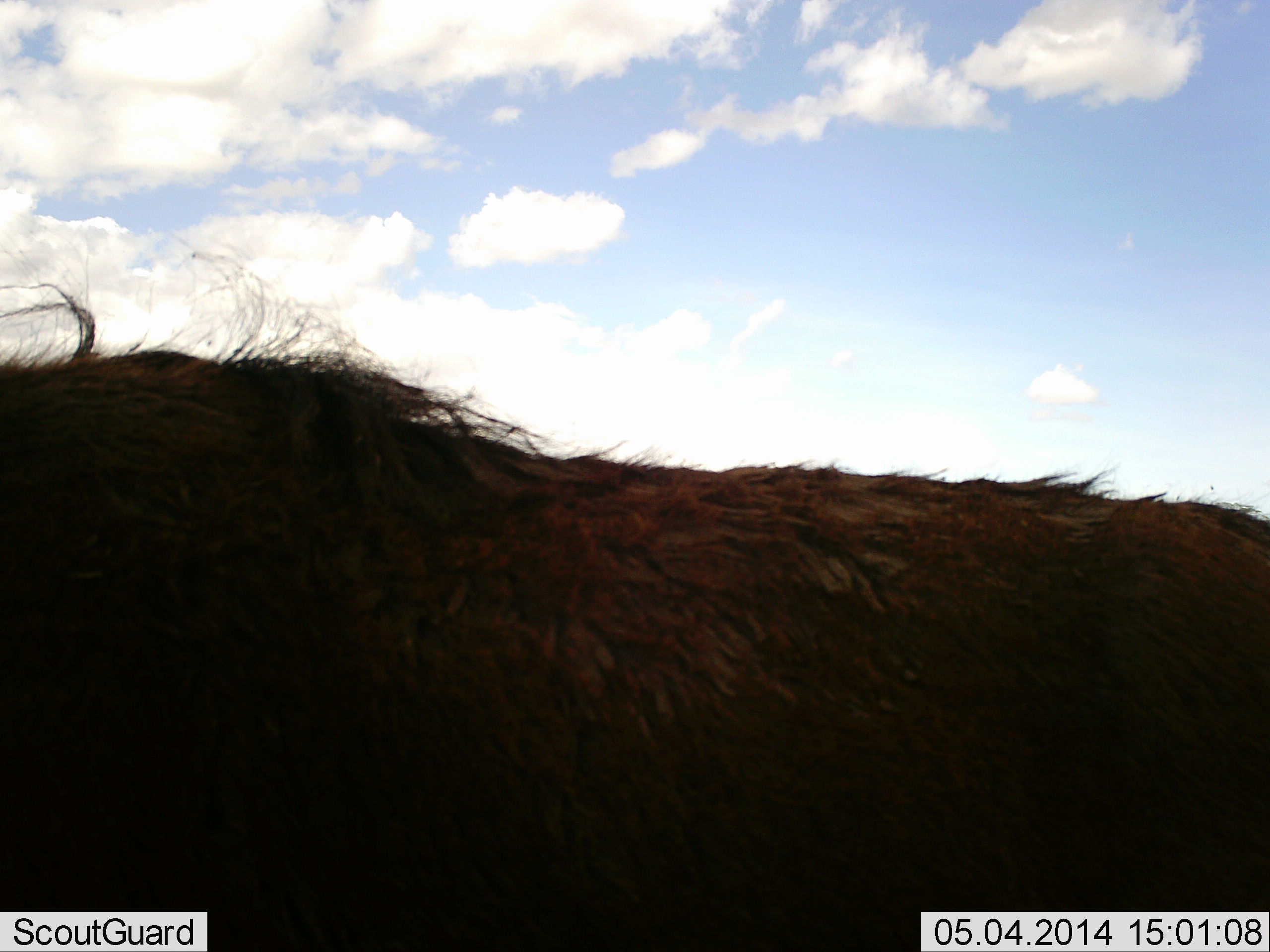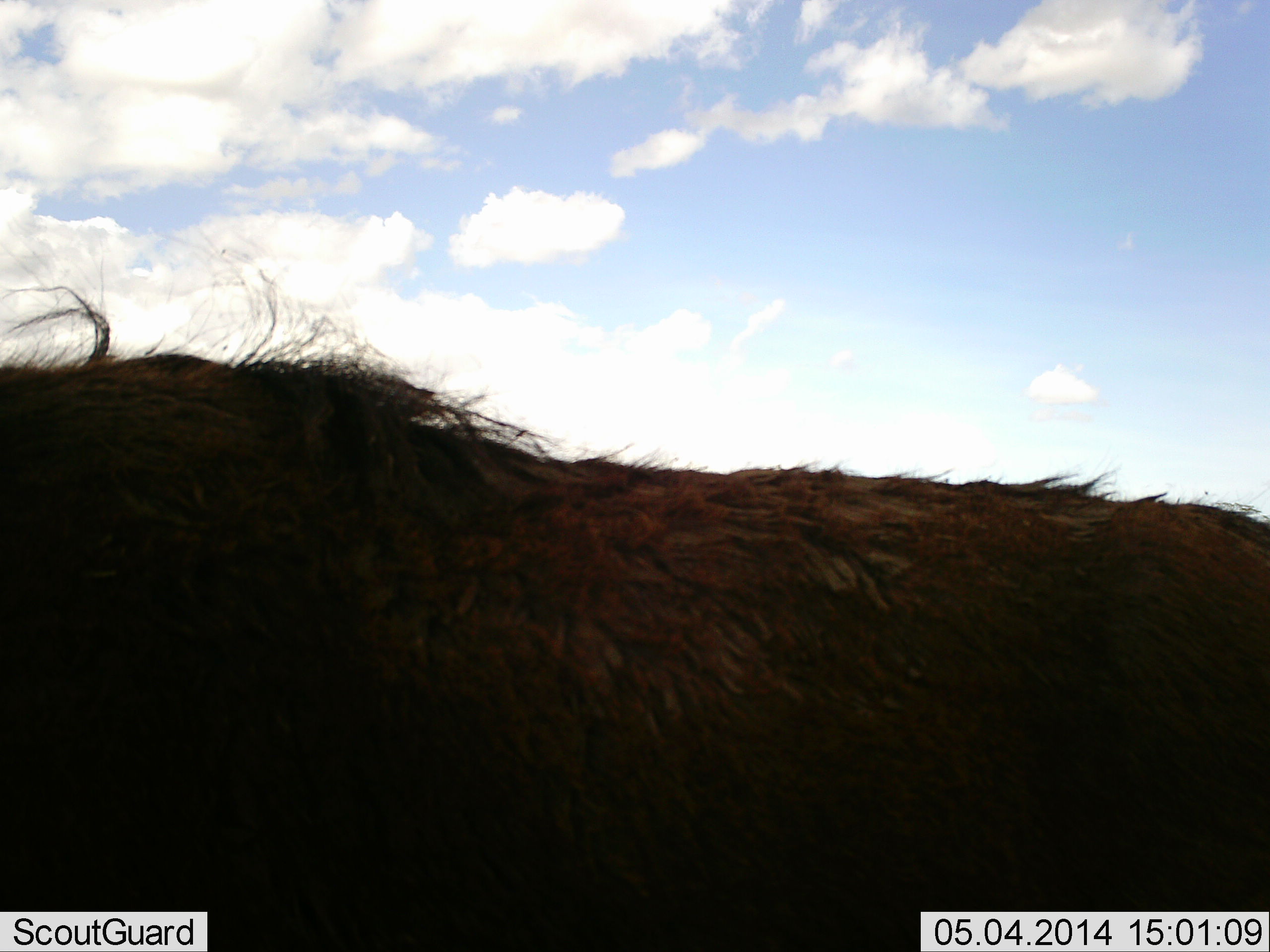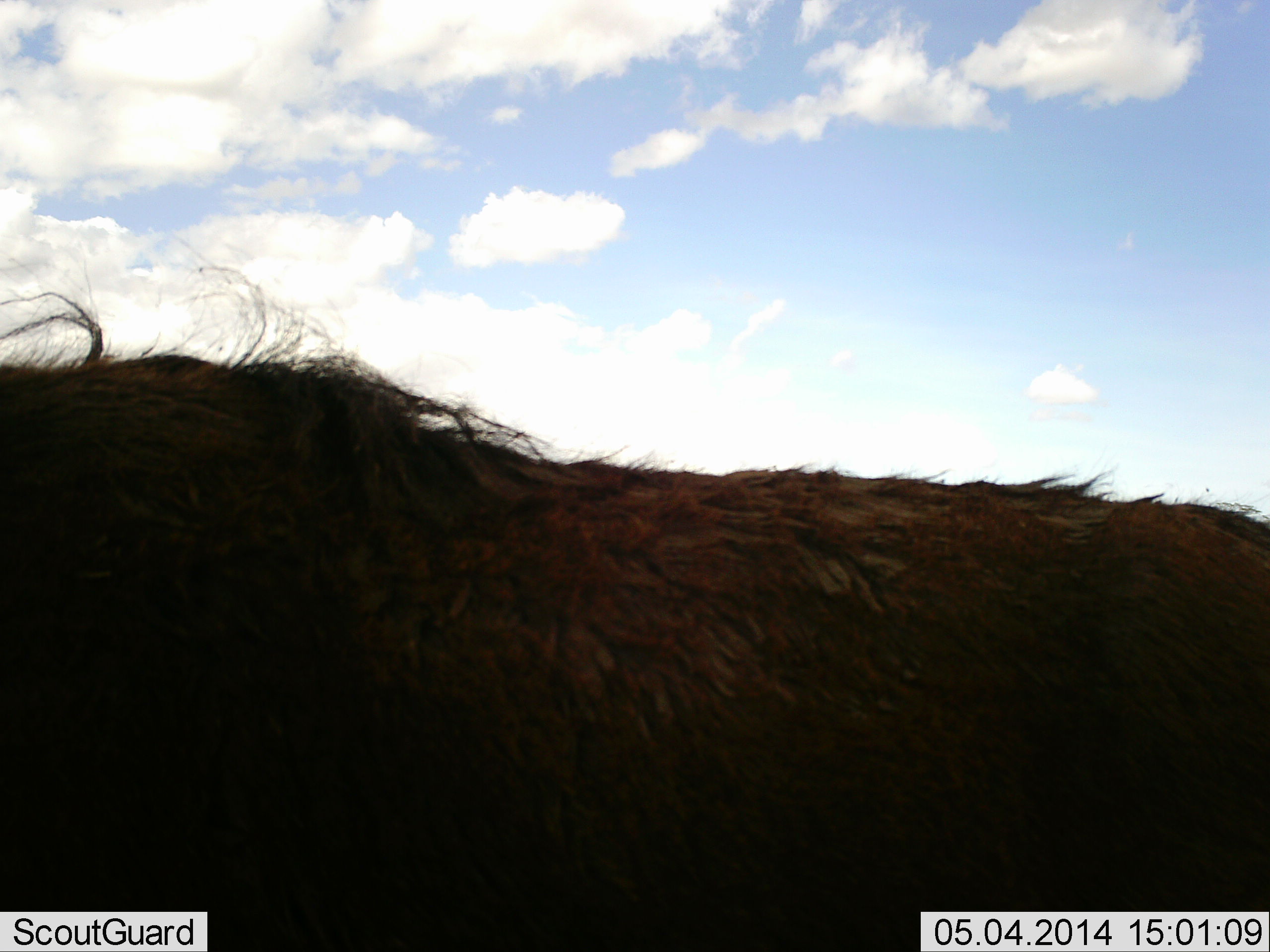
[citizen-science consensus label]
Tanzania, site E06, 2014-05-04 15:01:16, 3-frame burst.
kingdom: Animalia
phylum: Chordata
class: Mammalia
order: Artiodactyla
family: Bovidae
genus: Connochaetes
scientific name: Connochaetes taurinus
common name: blue wildebeest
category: wildebeest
Wildebeest (blue wildebeest) (Connochaetes taurinus), count 1. Behavior (volunteer vote fractions): standing 100%, resting 0%, moving 0%, interacting 0%. Young present (vote fraction): 20%. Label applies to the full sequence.